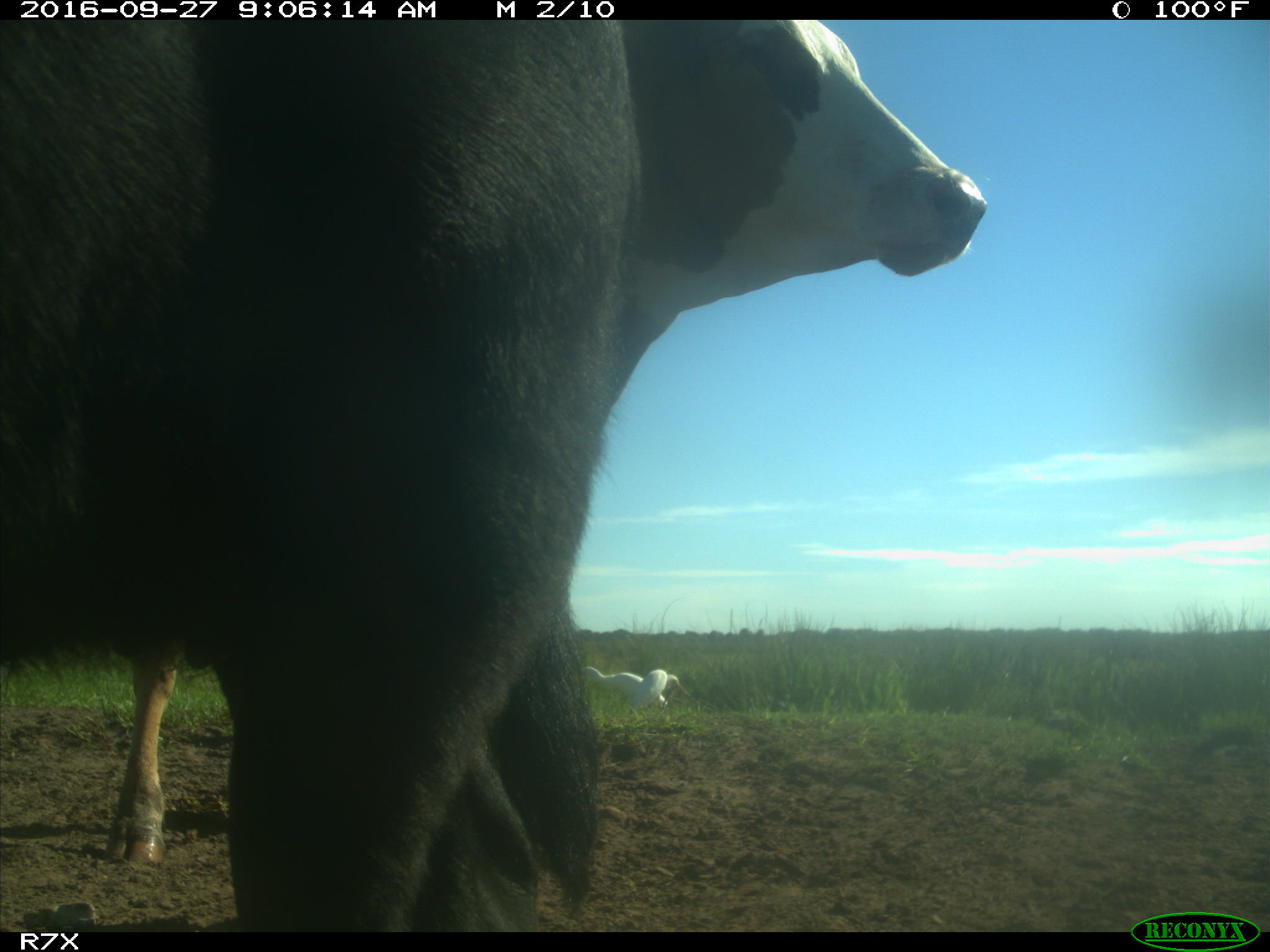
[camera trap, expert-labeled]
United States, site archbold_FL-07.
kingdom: Animalia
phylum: Chordata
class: Mammalia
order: Artiodactyla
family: Bovidae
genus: Bos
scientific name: Bos taurus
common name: domestic cow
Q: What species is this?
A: Bos taurus (domestic cow).